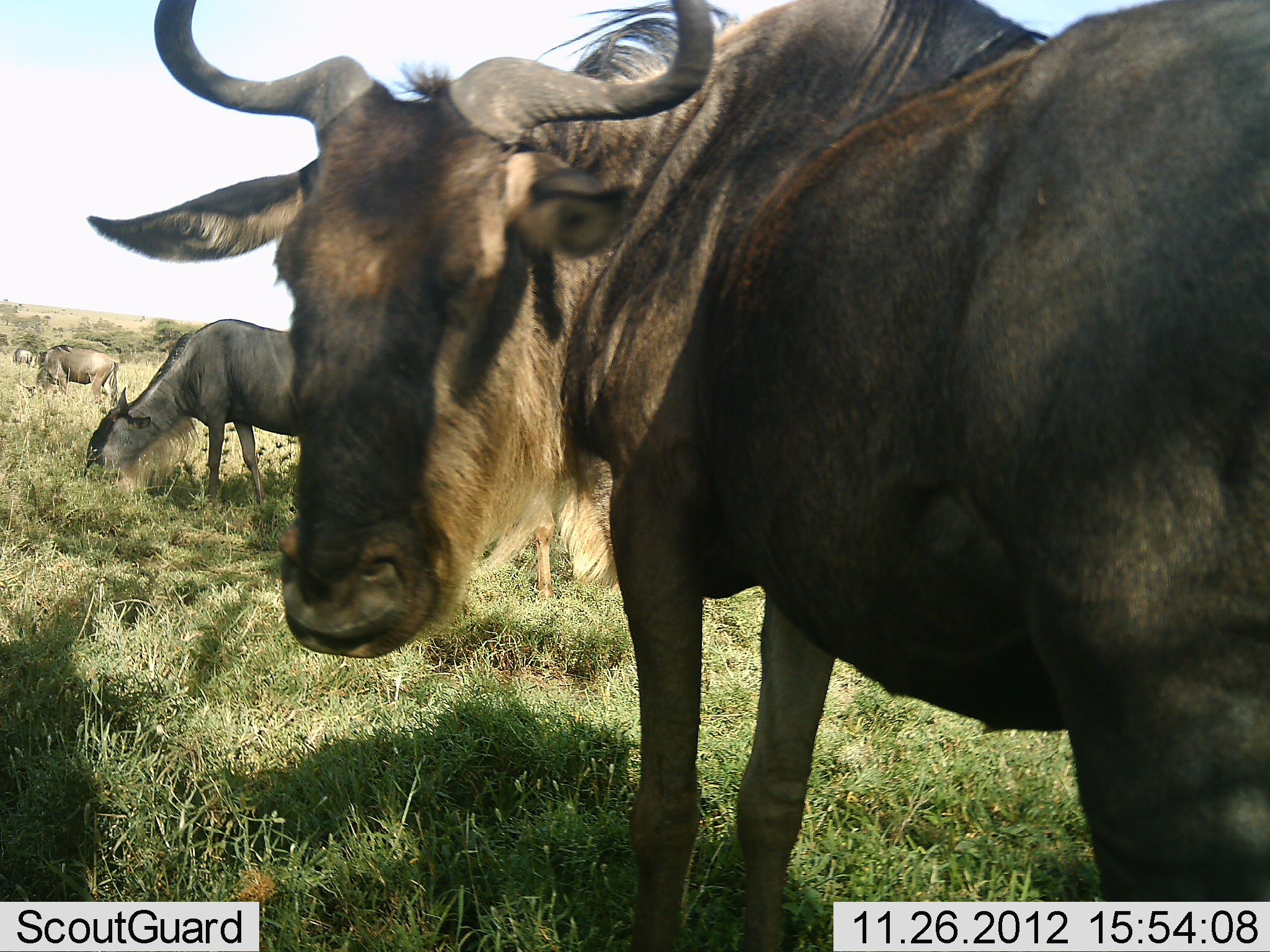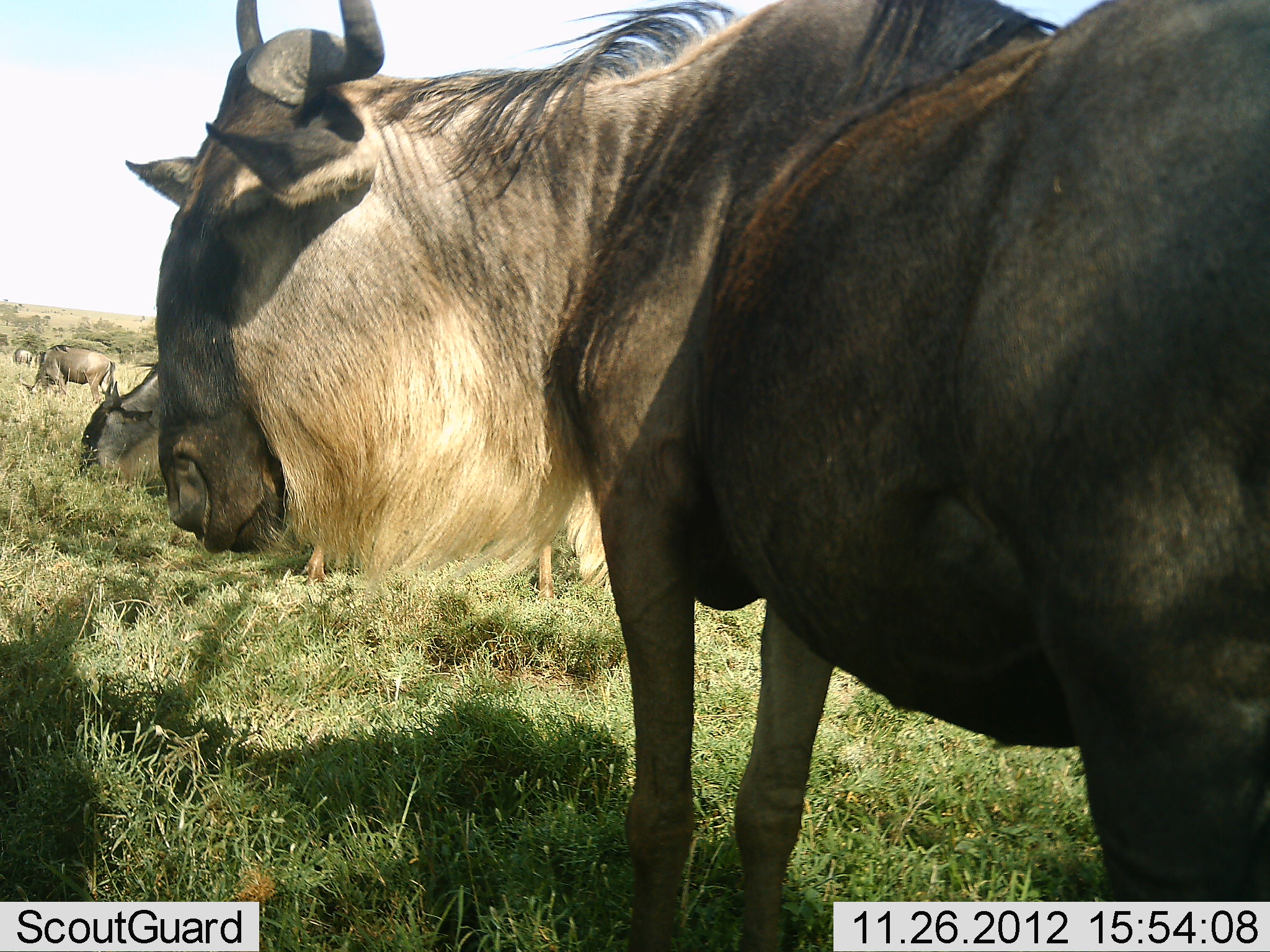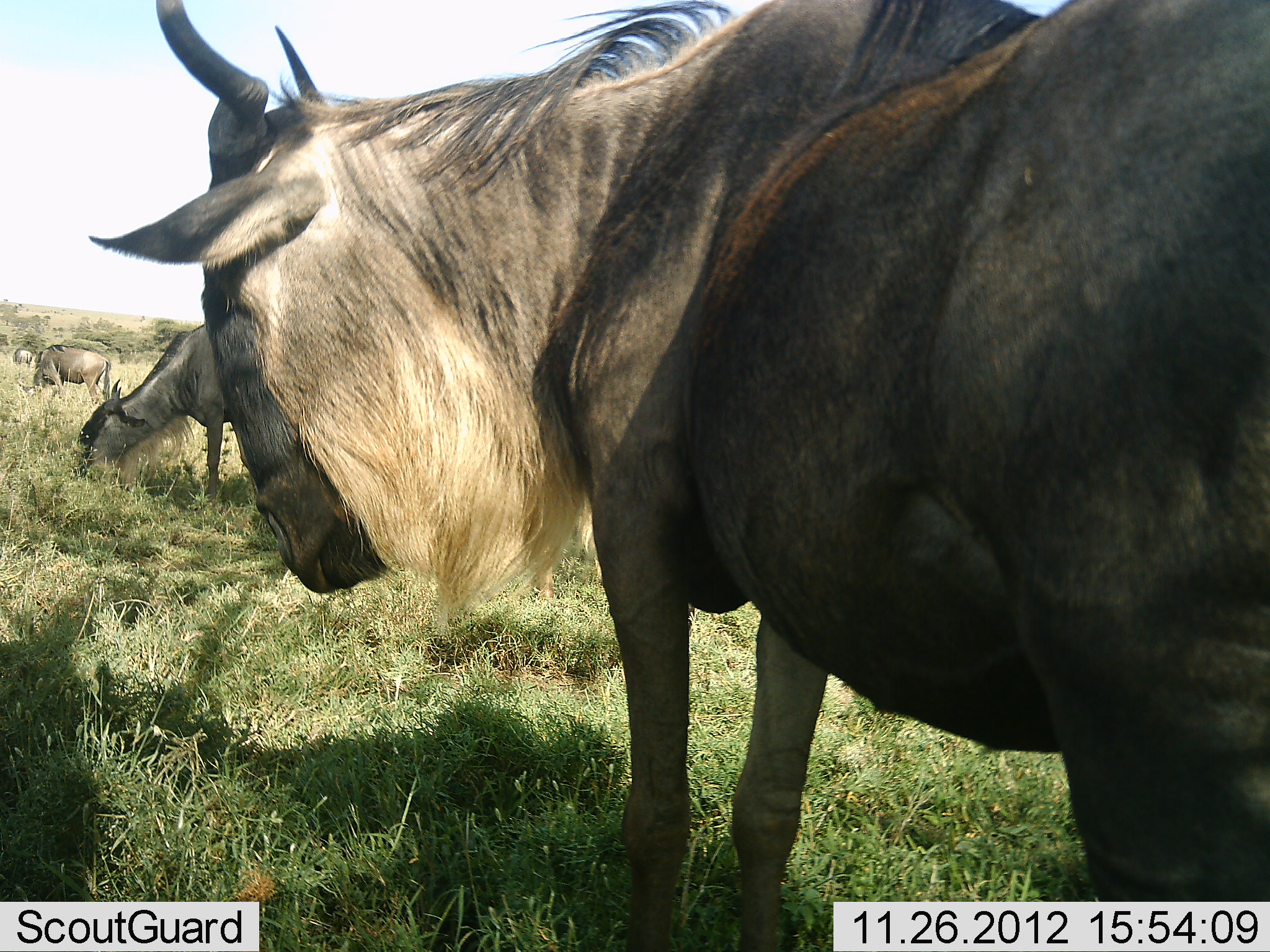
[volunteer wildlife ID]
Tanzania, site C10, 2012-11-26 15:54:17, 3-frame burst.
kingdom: Animalia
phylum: Chordata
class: Mammalia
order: Artiodactyla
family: Bovidae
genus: Connochaetes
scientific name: Connochaetes taurinus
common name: blue wildebeest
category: wildebeest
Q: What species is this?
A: Wildebeest (blue wildebeest) (Connochaetes taurinus).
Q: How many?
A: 4.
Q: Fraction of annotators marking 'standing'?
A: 100%.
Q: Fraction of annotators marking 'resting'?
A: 20%.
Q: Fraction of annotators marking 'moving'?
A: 0%.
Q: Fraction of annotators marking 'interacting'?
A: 10%.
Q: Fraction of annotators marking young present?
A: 0%.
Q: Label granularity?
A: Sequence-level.